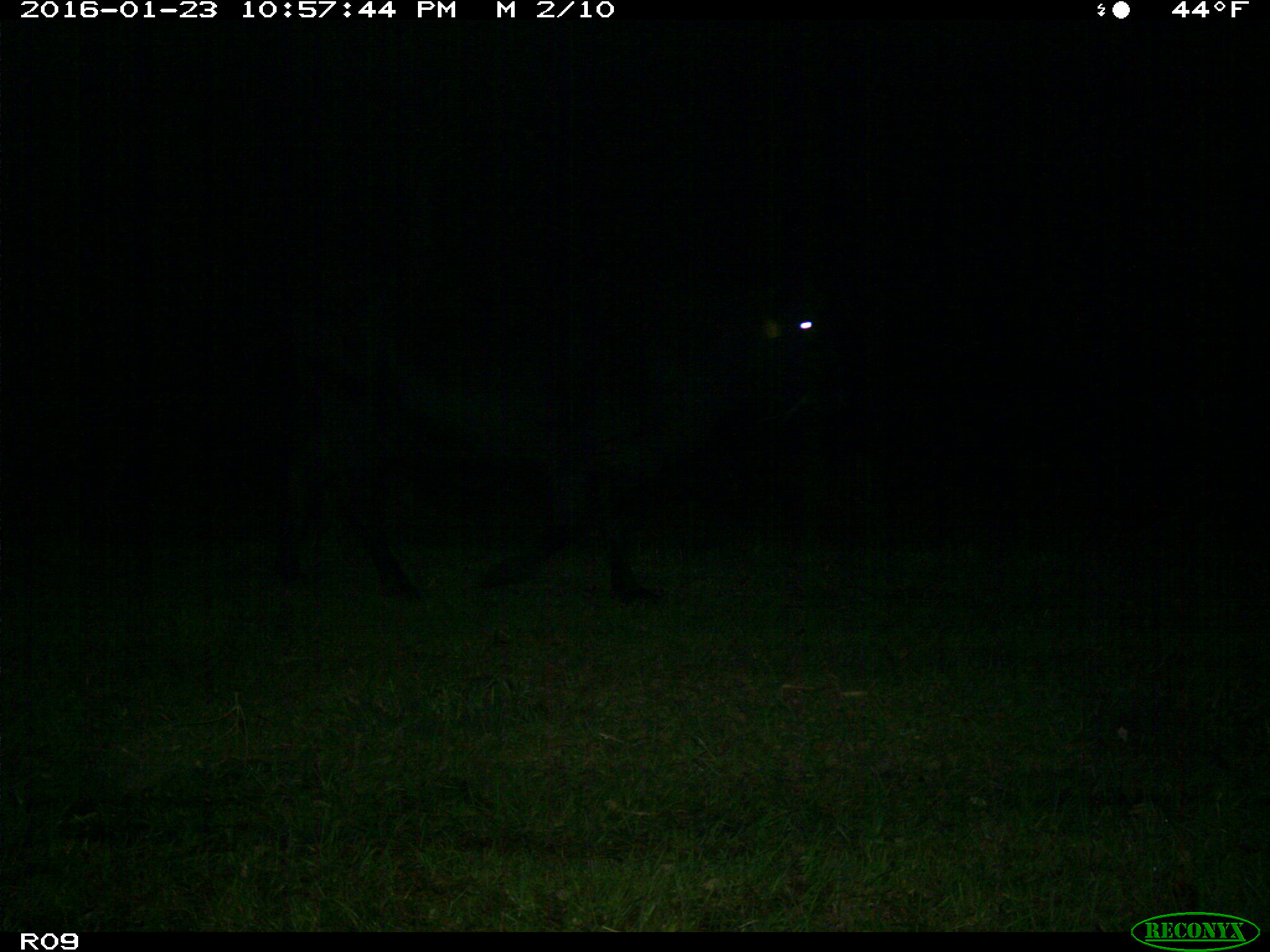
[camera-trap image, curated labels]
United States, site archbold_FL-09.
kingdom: Animalia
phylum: Chordata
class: Mammalia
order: Artiodactyla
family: Bovidae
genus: Bos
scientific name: Bos taurus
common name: domestic cow